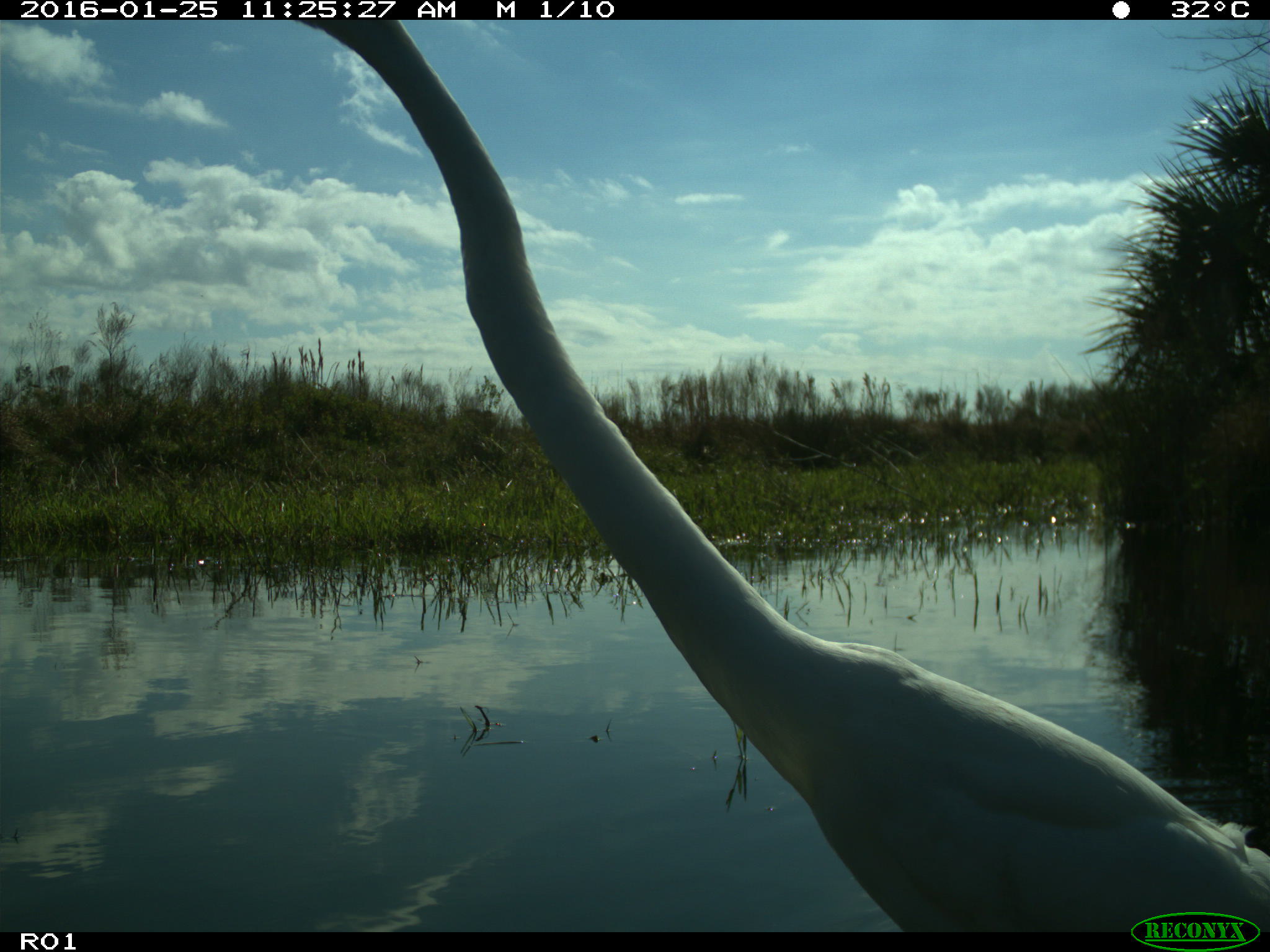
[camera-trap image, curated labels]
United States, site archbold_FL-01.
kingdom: Animalia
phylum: Chordata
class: Aves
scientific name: Aves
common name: birds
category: unidentified bird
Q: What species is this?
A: Unidentified bird (birds) (Aves).